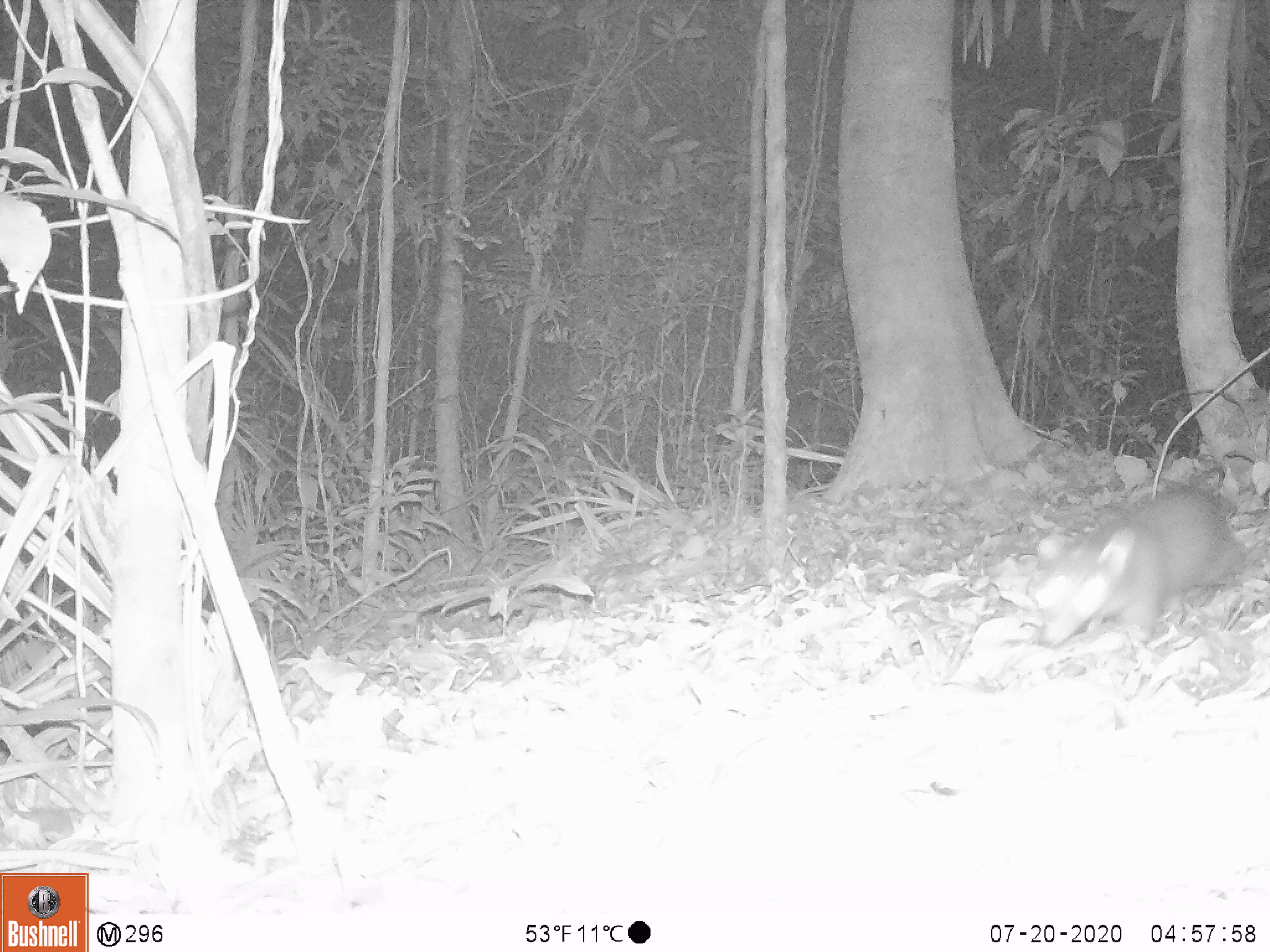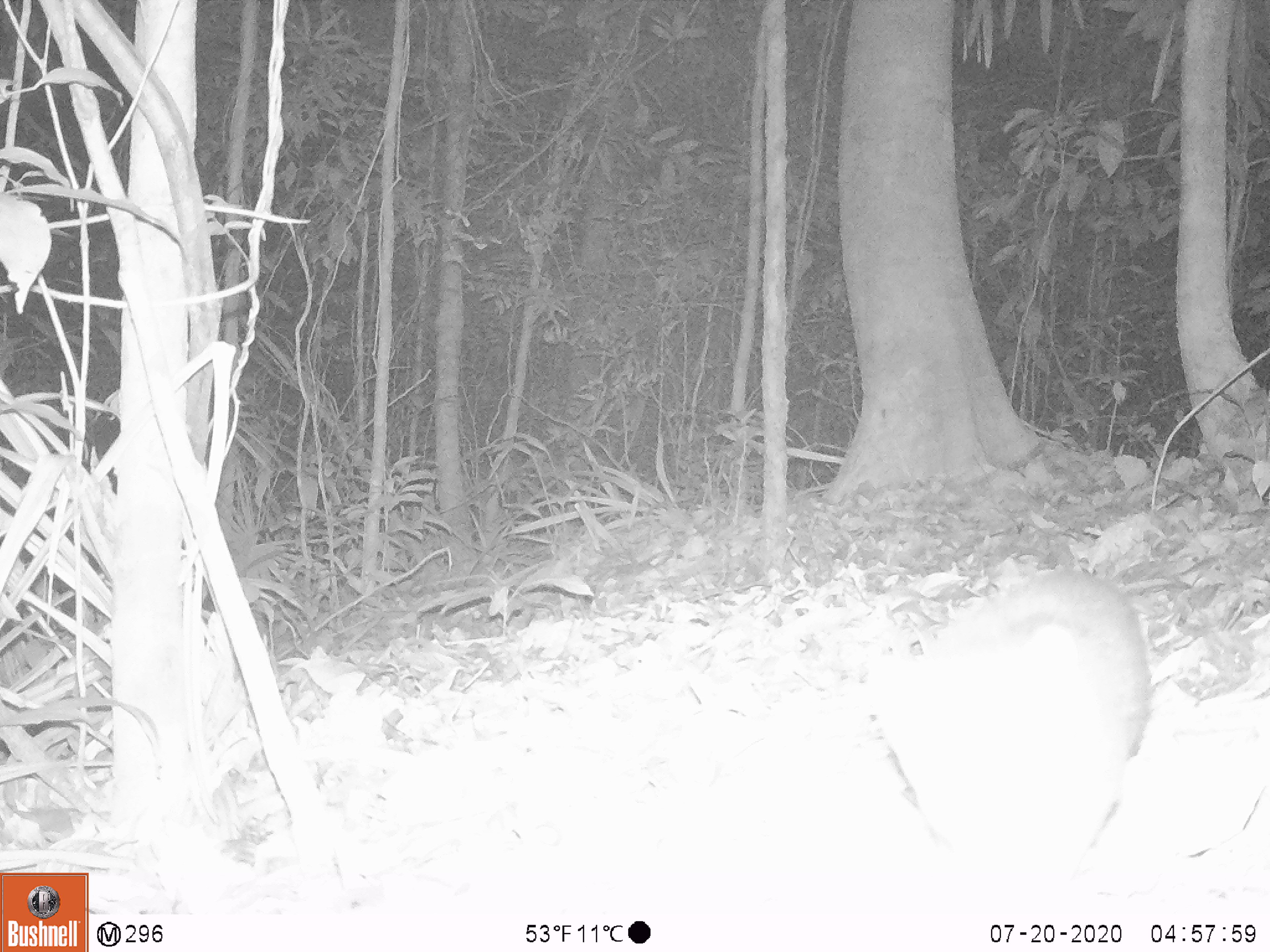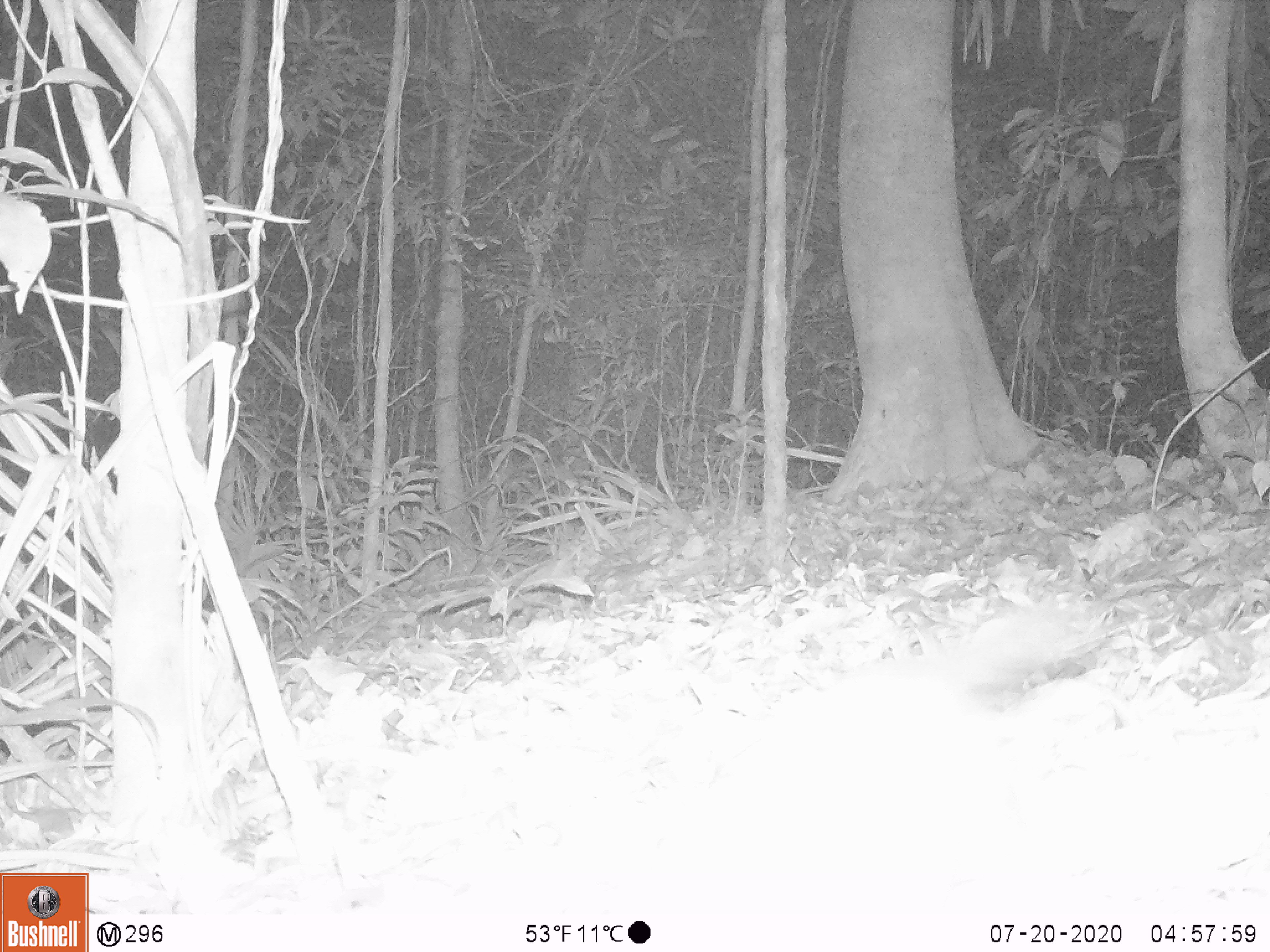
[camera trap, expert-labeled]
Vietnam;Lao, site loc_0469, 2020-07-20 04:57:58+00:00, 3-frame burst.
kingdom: Animalia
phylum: Chordata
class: Aves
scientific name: Aves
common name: bird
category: unidentified bird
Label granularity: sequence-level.